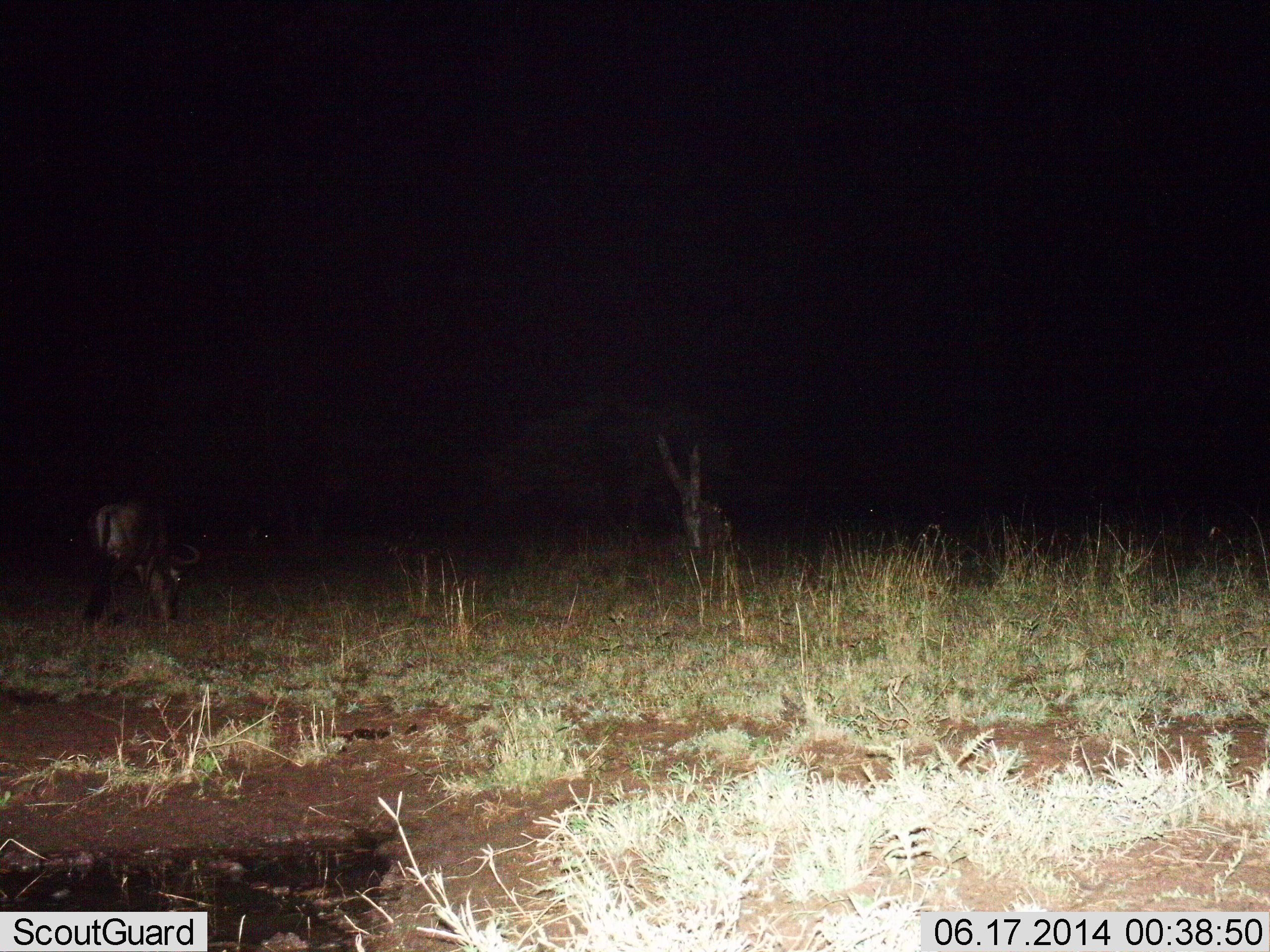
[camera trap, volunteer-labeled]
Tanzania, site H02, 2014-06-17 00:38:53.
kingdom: Animalia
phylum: Chordata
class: Mammalia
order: Artiodactyla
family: Bovidae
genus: Connochaetes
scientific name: Connochaetes taurinus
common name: blue wildebeest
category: wildebeest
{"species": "wildebeest (blue wildebeest) (Connochaetes taurinus)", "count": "1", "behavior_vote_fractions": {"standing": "50%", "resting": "0%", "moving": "0%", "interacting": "0%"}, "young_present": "0%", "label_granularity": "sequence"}